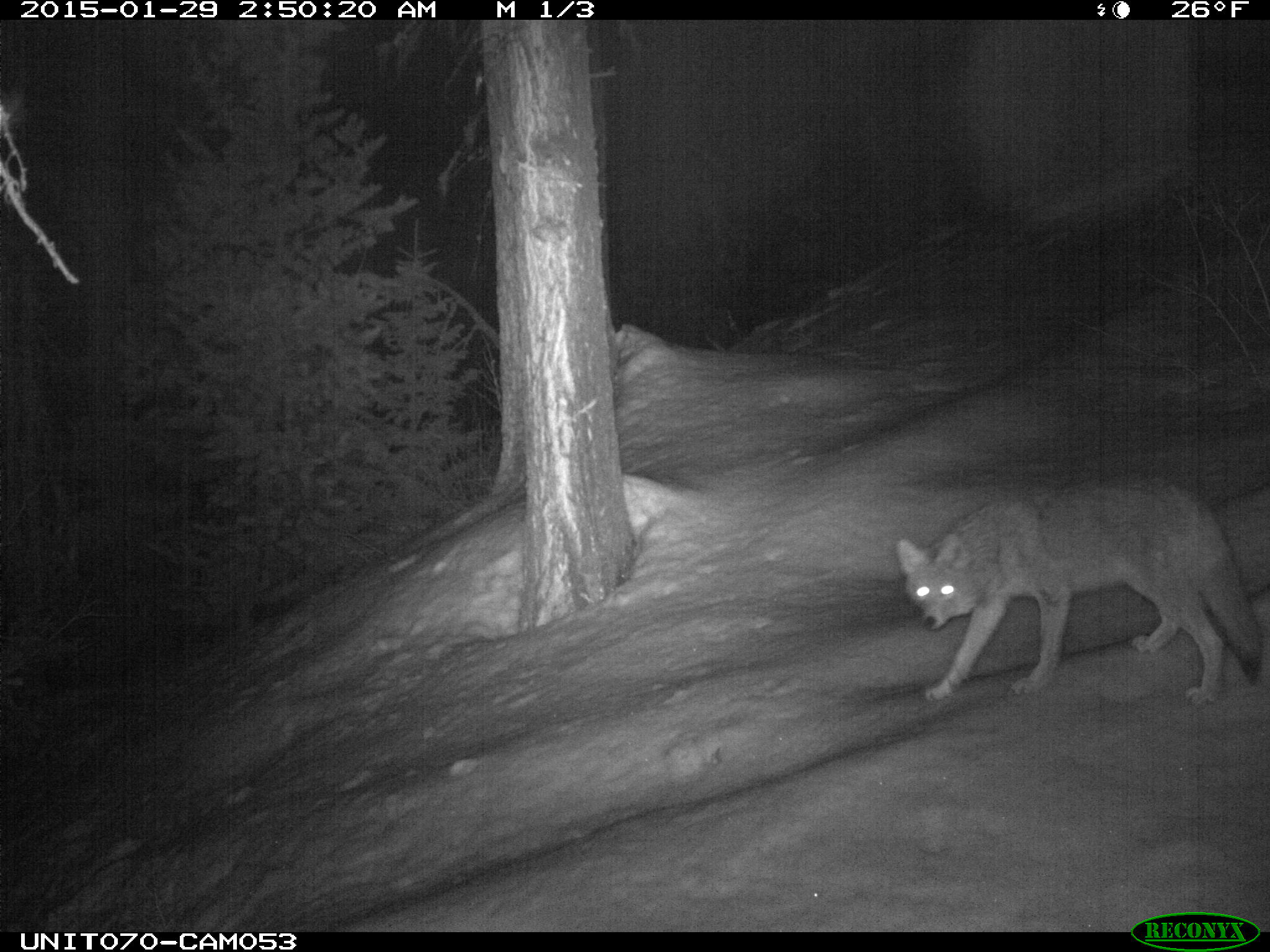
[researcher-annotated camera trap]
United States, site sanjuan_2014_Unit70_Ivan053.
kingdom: Animalia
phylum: Chordata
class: Mammalia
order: Carnivora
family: Canidae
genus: Canis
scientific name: Canis latrans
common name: coyote